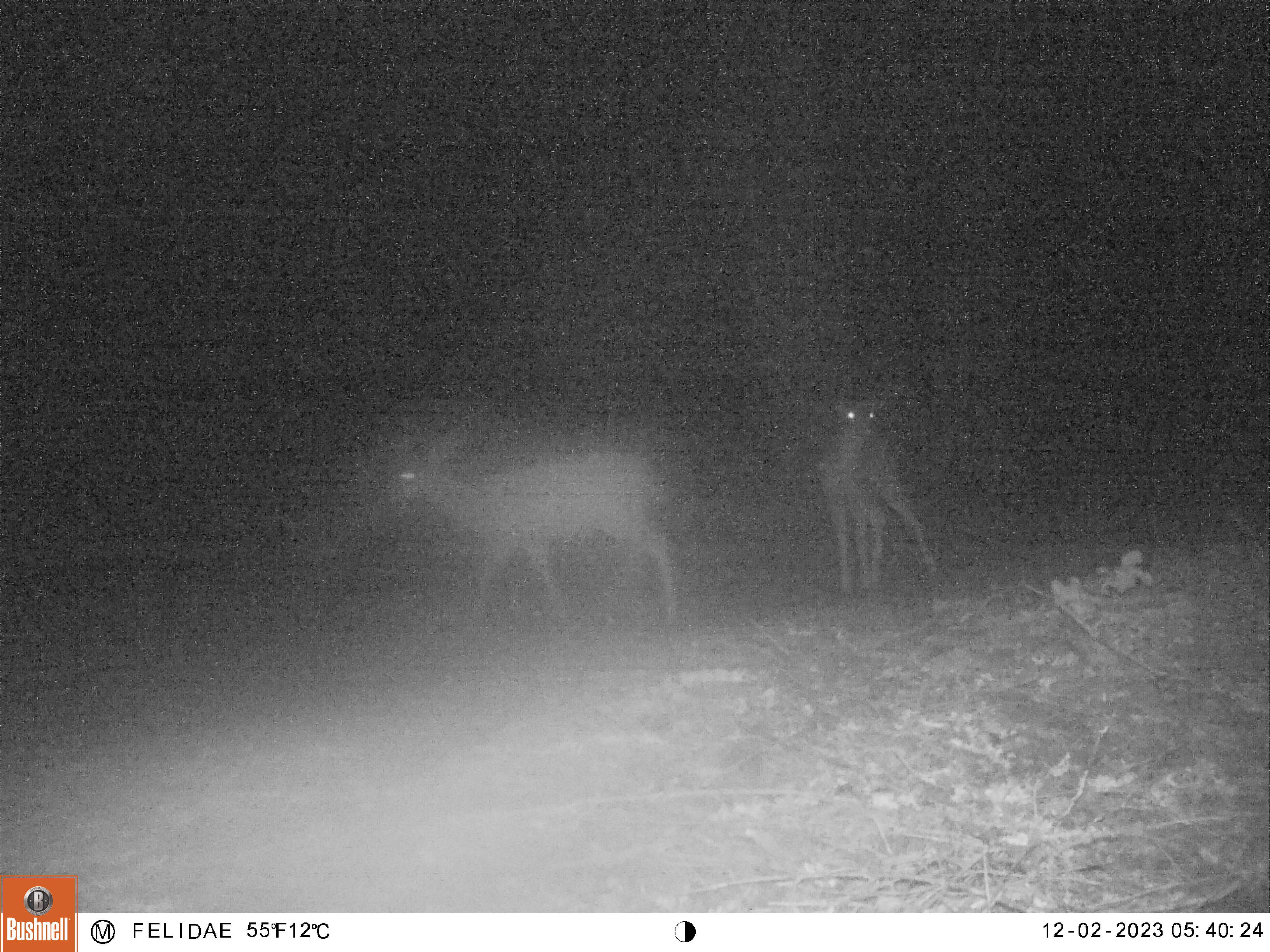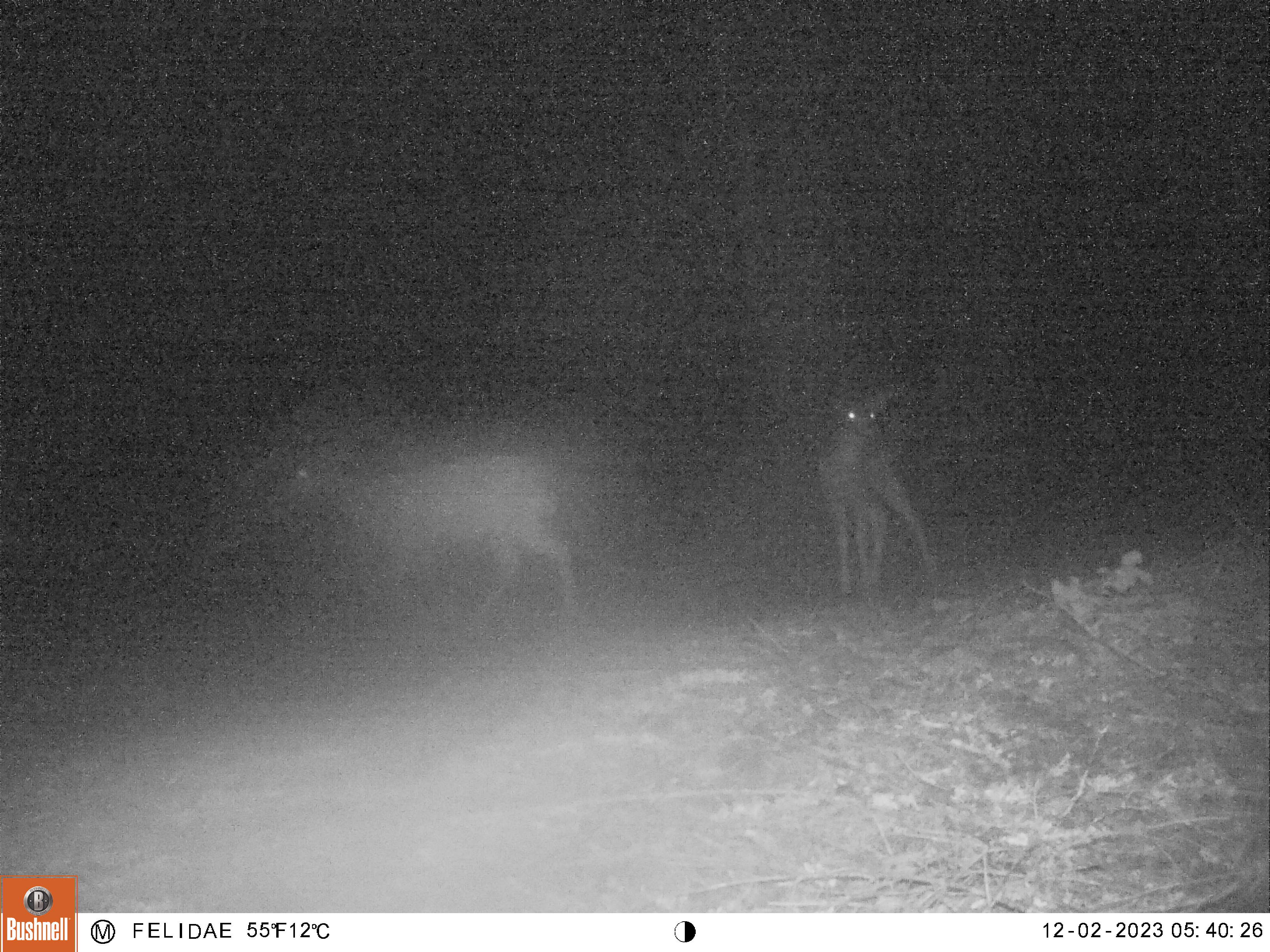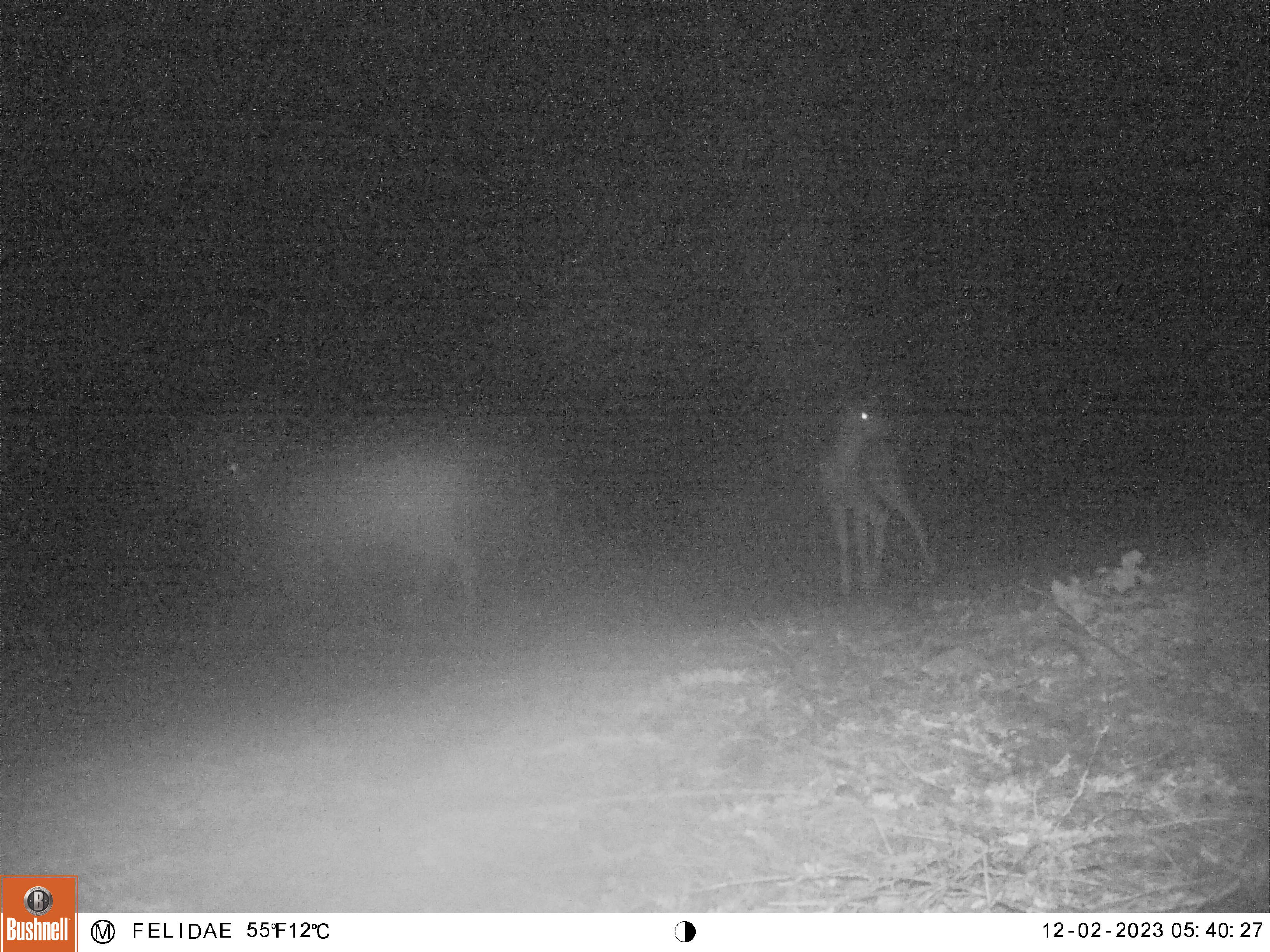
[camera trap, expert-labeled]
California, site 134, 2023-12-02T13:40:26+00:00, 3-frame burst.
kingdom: Animalia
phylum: Chordata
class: Mammalia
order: Artiodactyla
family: Cervidae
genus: Odocoileus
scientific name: Odocoileus hemionus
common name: mule deer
Mule deer (Odocoileus hemionus).